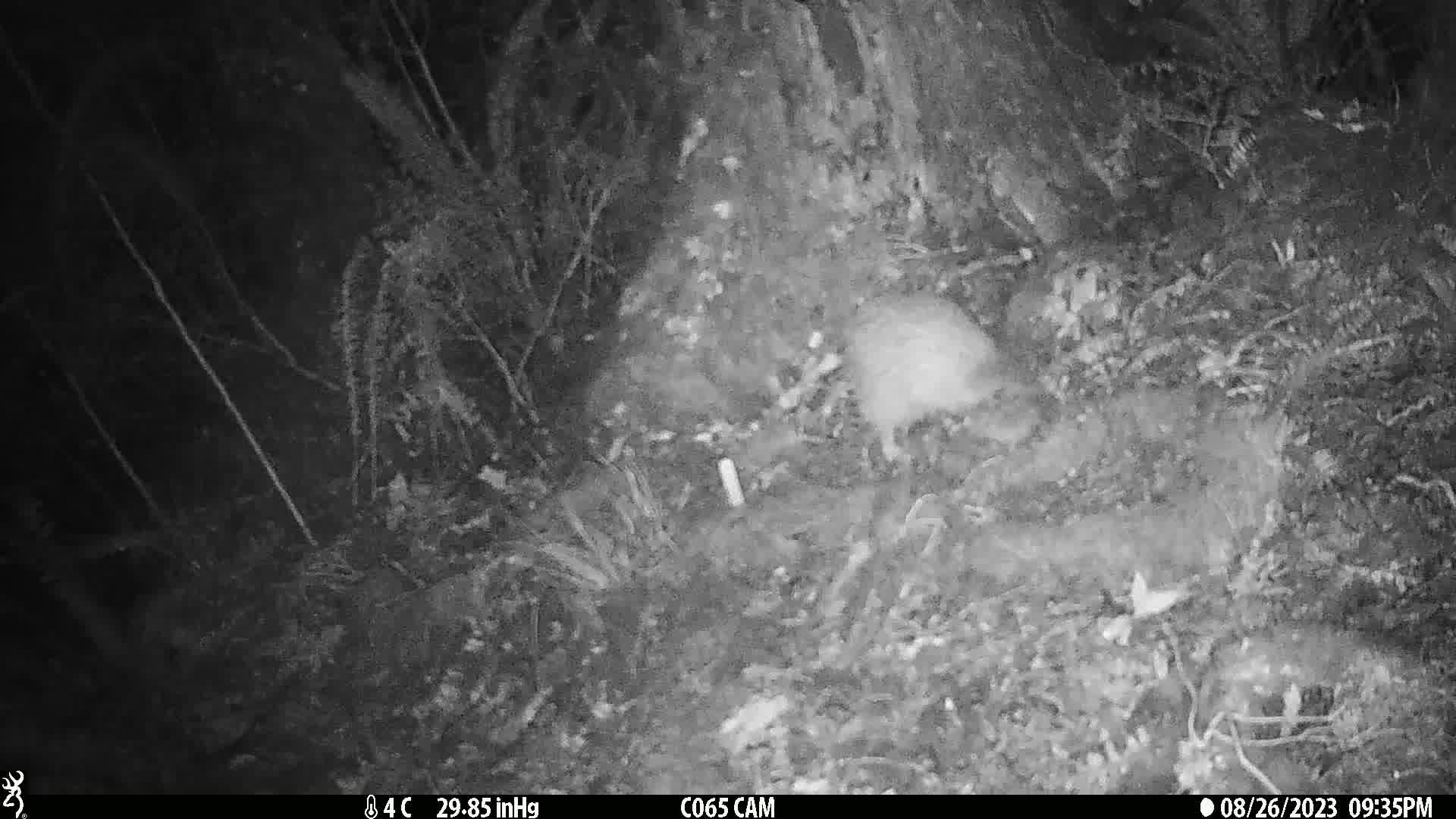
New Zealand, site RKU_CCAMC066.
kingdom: Animalia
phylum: Chordata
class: Aves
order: Apterygiformes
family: Apterygidae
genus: Apteryx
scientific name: Apteryx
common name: kiwi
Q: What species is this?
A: Kiwi (Apteryx).